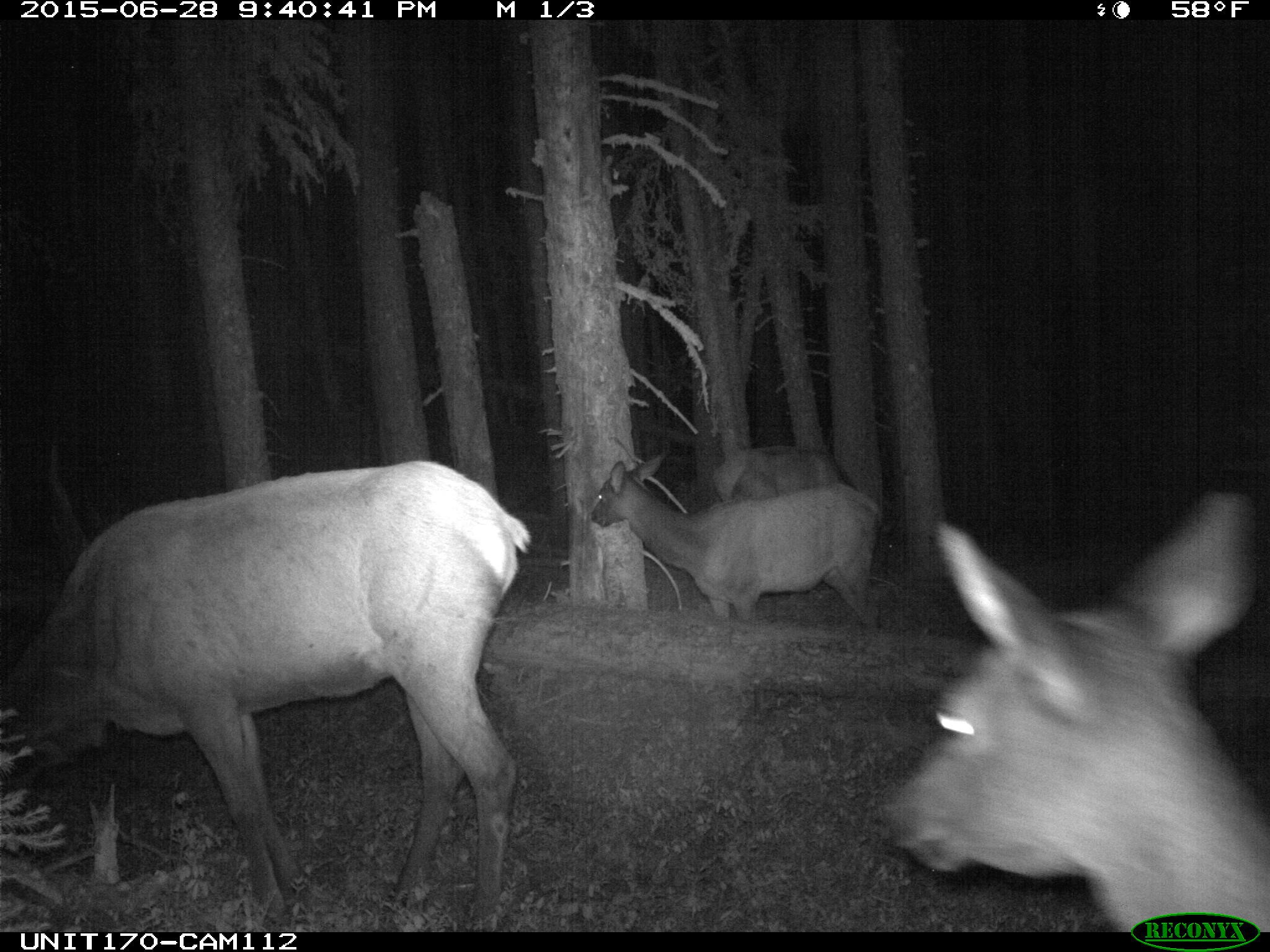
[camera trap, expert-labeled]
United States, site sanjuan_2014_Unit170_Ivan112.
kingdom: Animalia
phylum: Chordata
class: Mammalia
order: Artiodactyla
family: Cervidae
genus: Cervus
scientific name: Cervus elaphus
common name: red deer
Cervus elaphus (red deer).